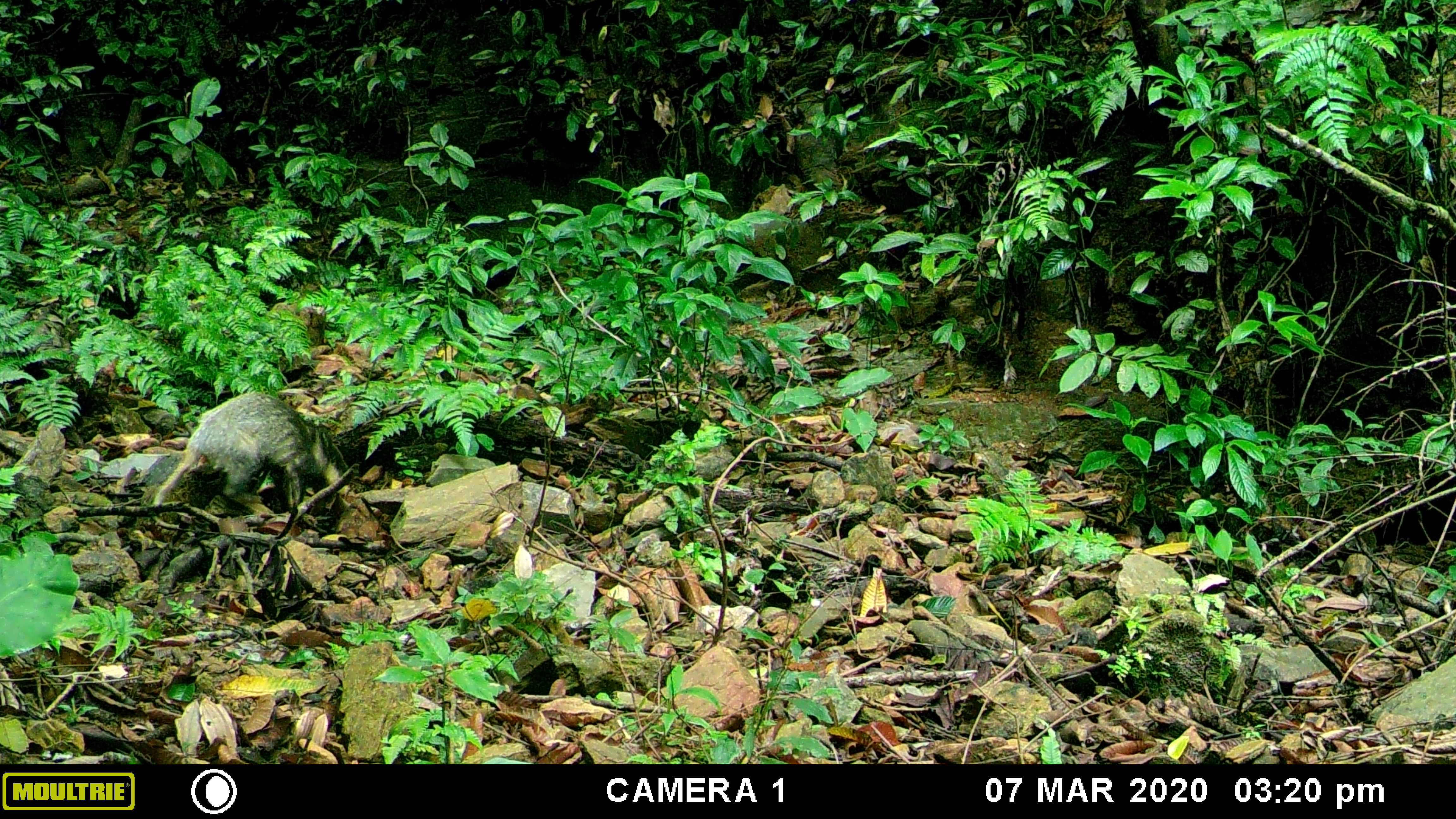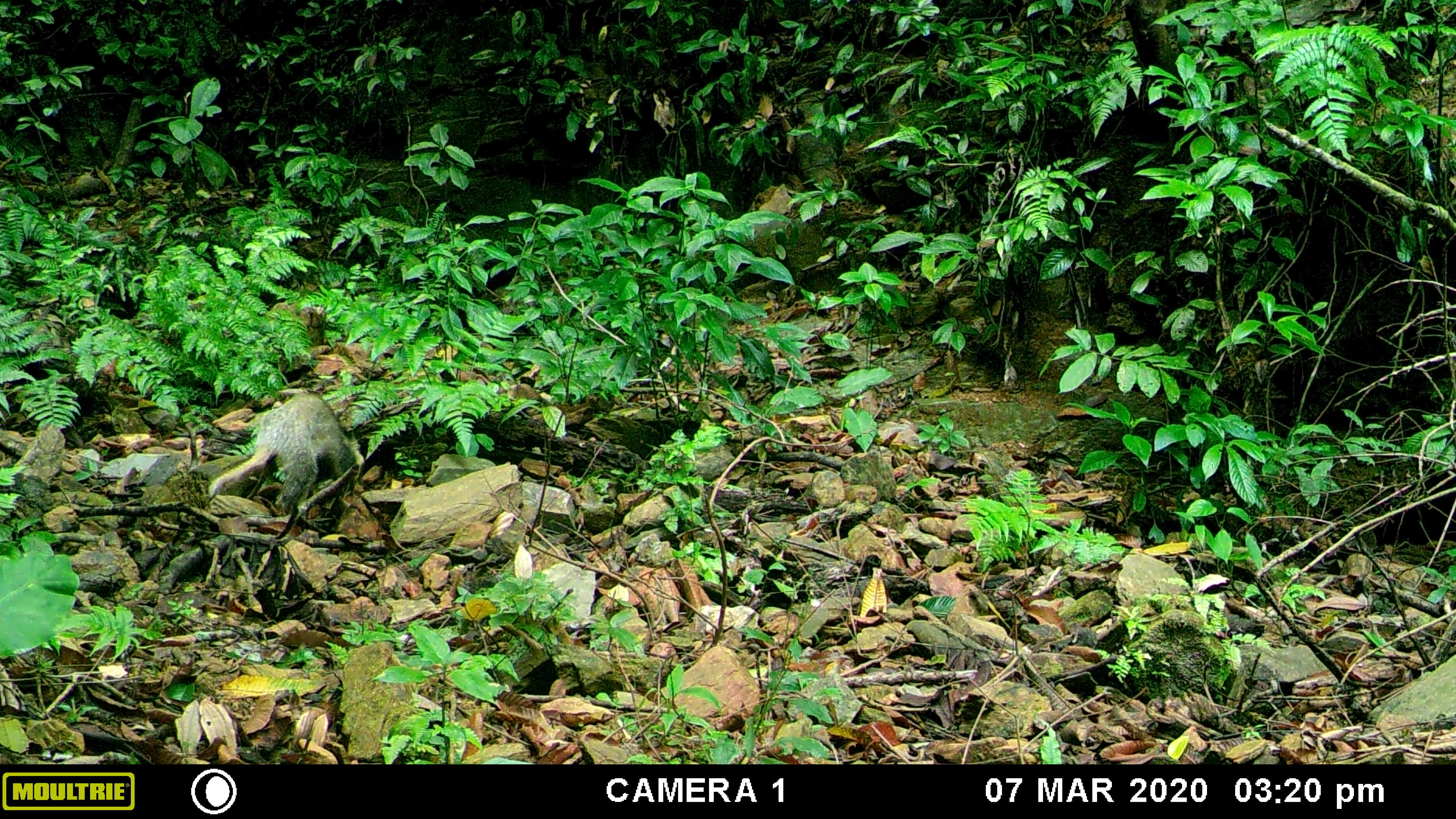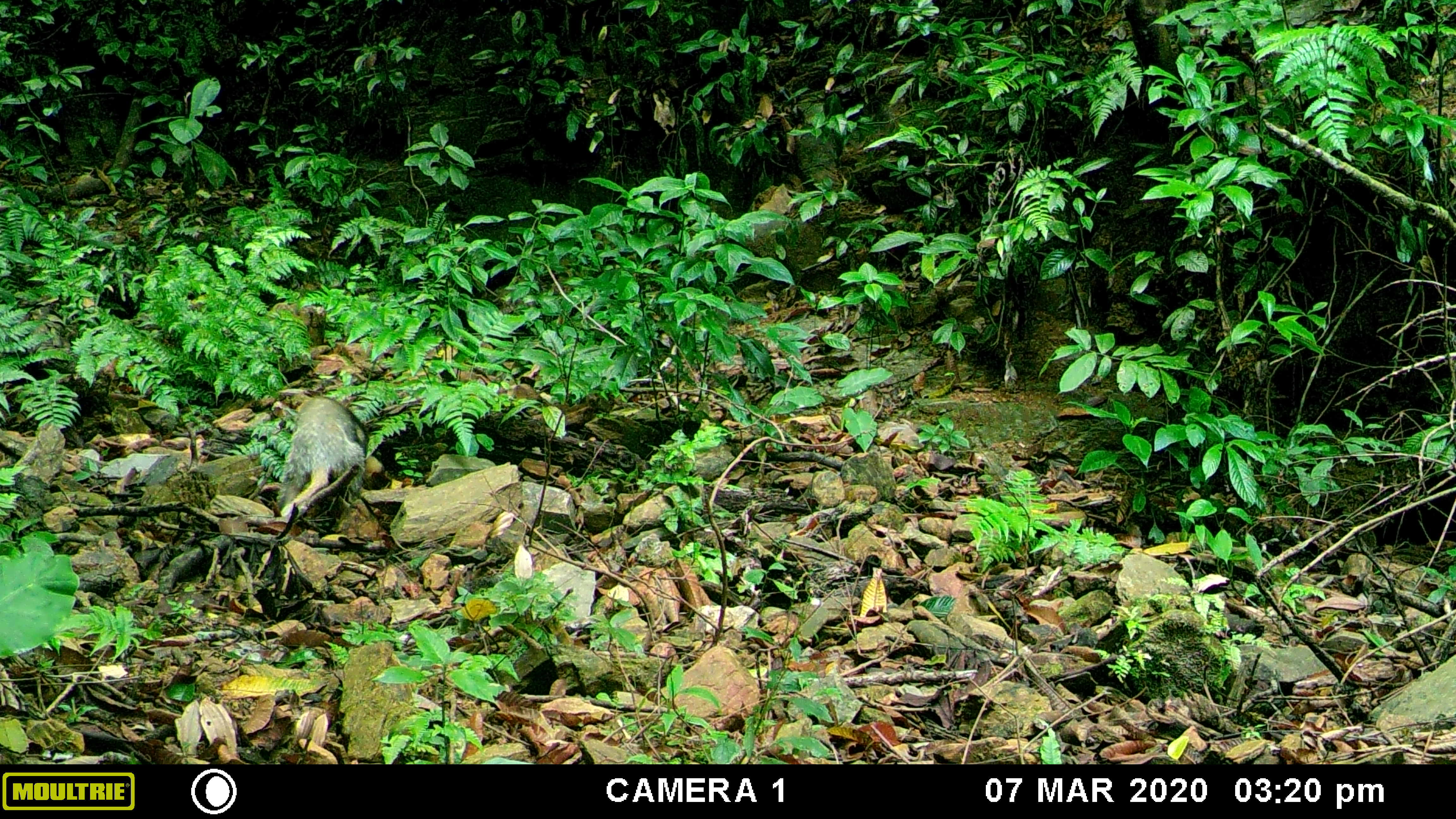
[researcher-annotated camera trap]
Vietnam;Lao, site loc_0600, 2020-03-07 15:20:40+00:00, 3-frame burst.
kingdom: Animalia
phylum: Chordata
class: Mammalia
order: Carnivora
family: Mustelidae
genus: Arctonyx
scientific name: Arctonyx collaris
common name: hog badger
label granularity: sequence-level